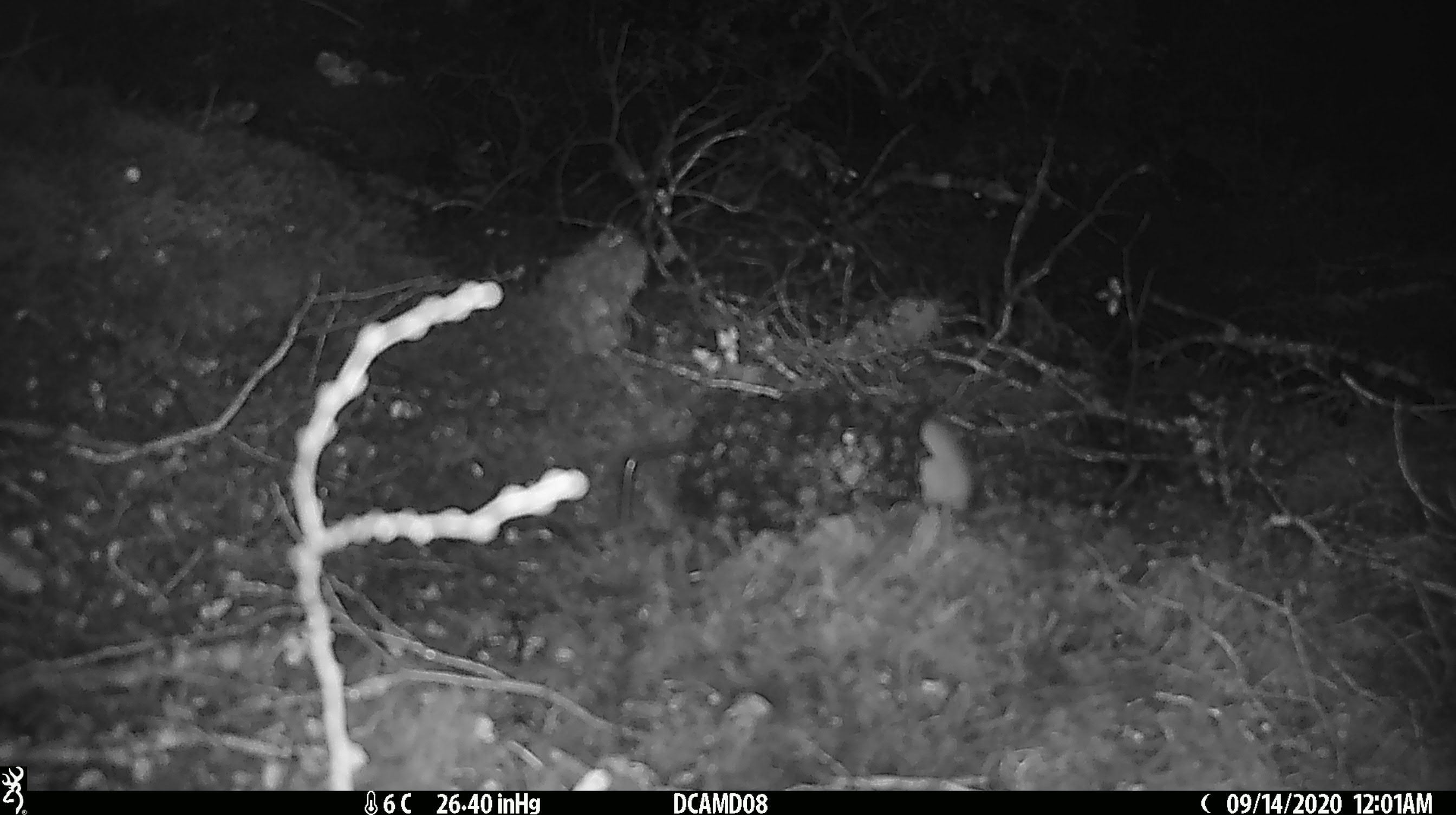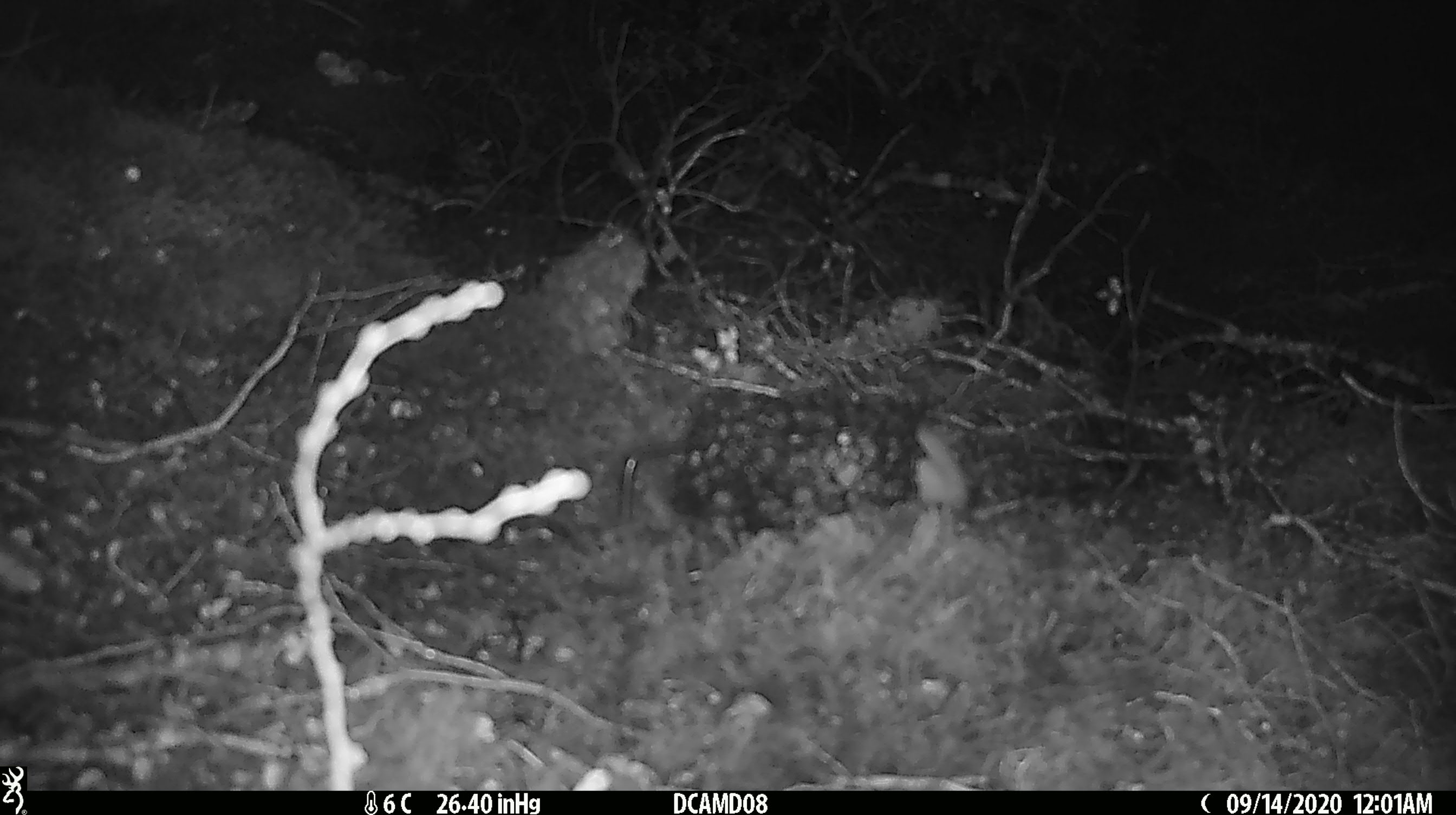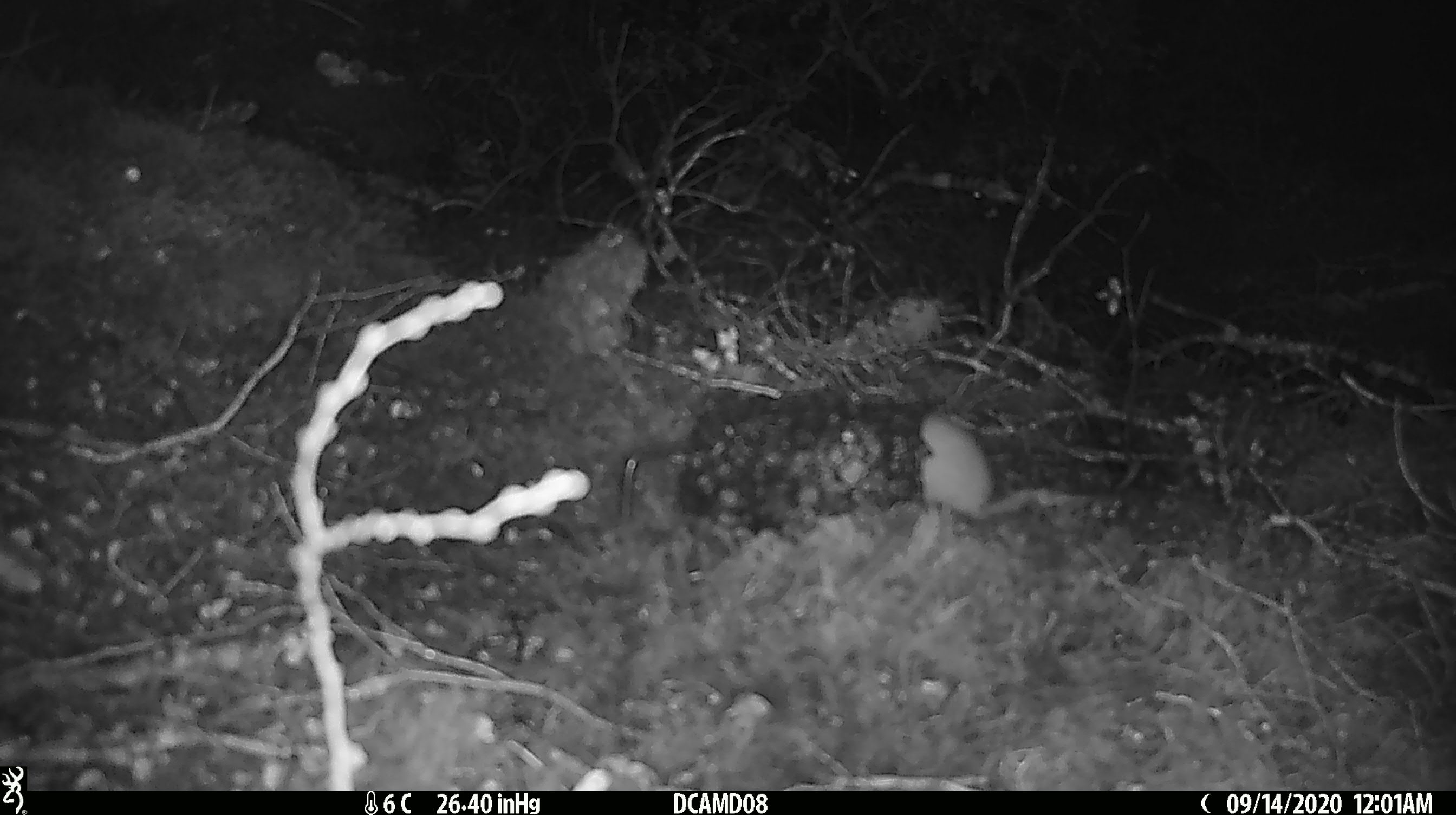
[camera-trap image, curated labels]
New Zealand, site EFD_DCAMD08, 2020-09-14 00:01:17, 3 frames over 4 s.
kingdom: Animalia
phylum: Chordata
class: Mammalia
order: Carnivora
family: Mustelidae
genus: Mustela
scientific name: Mustela erminea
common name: stoat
Stoat (Mustela erminea).